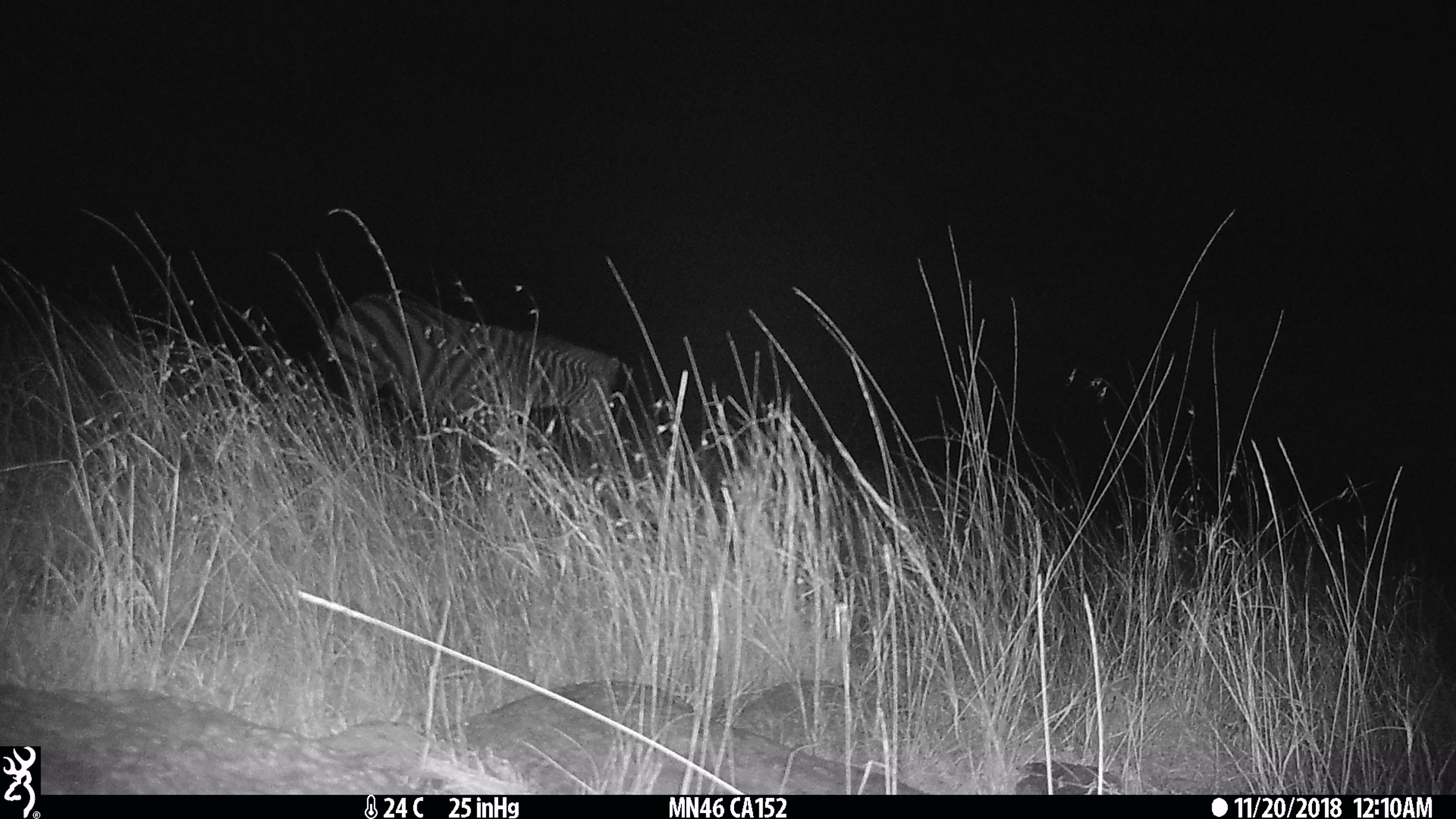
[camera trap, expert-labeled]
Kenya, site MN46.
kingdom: Animalia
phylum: Chordata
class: Mammalia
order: Perissodactyla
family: Equidae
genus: Equus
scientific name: Equus quagga burchellii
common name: burchell's zebra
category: zebra